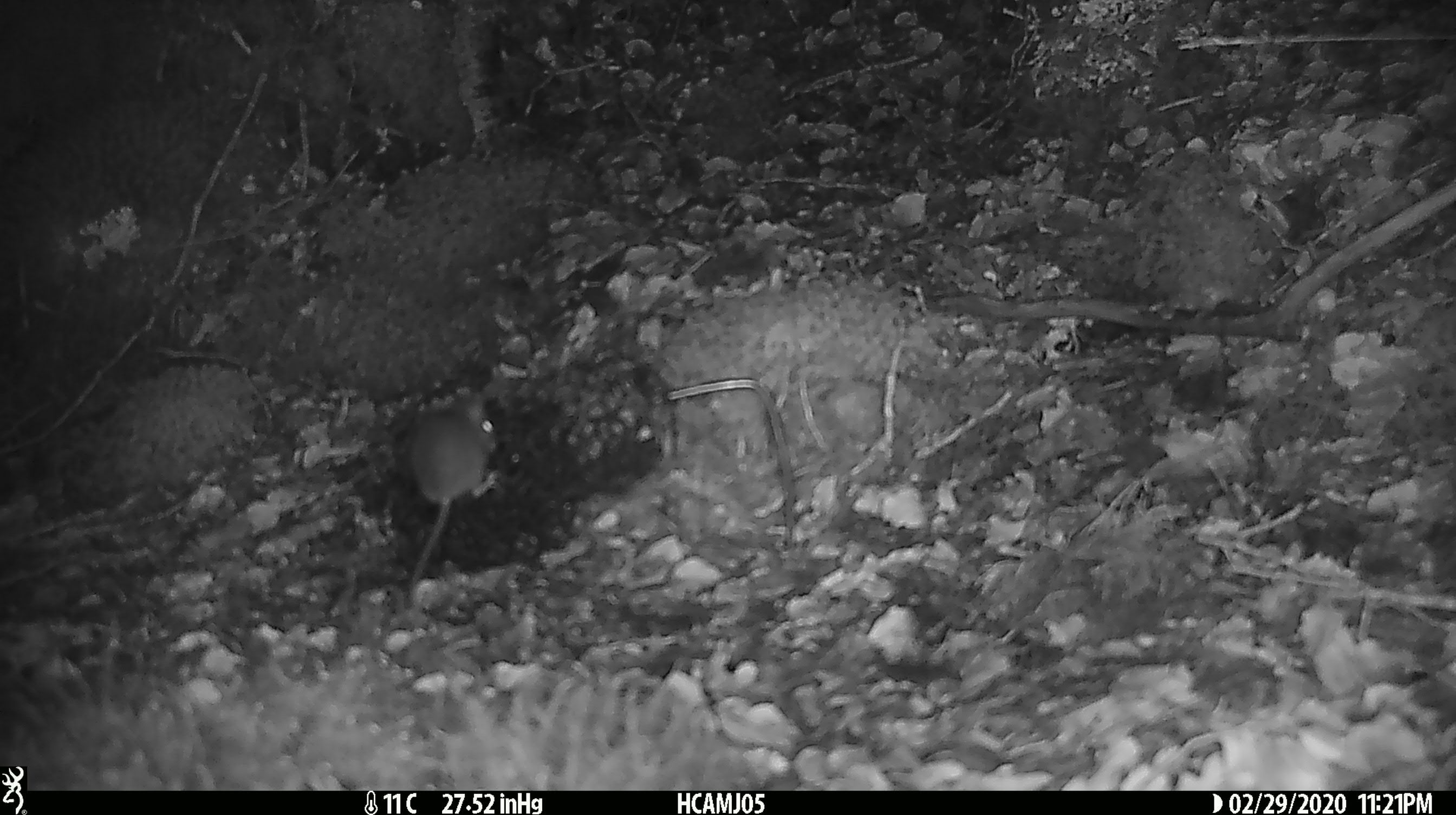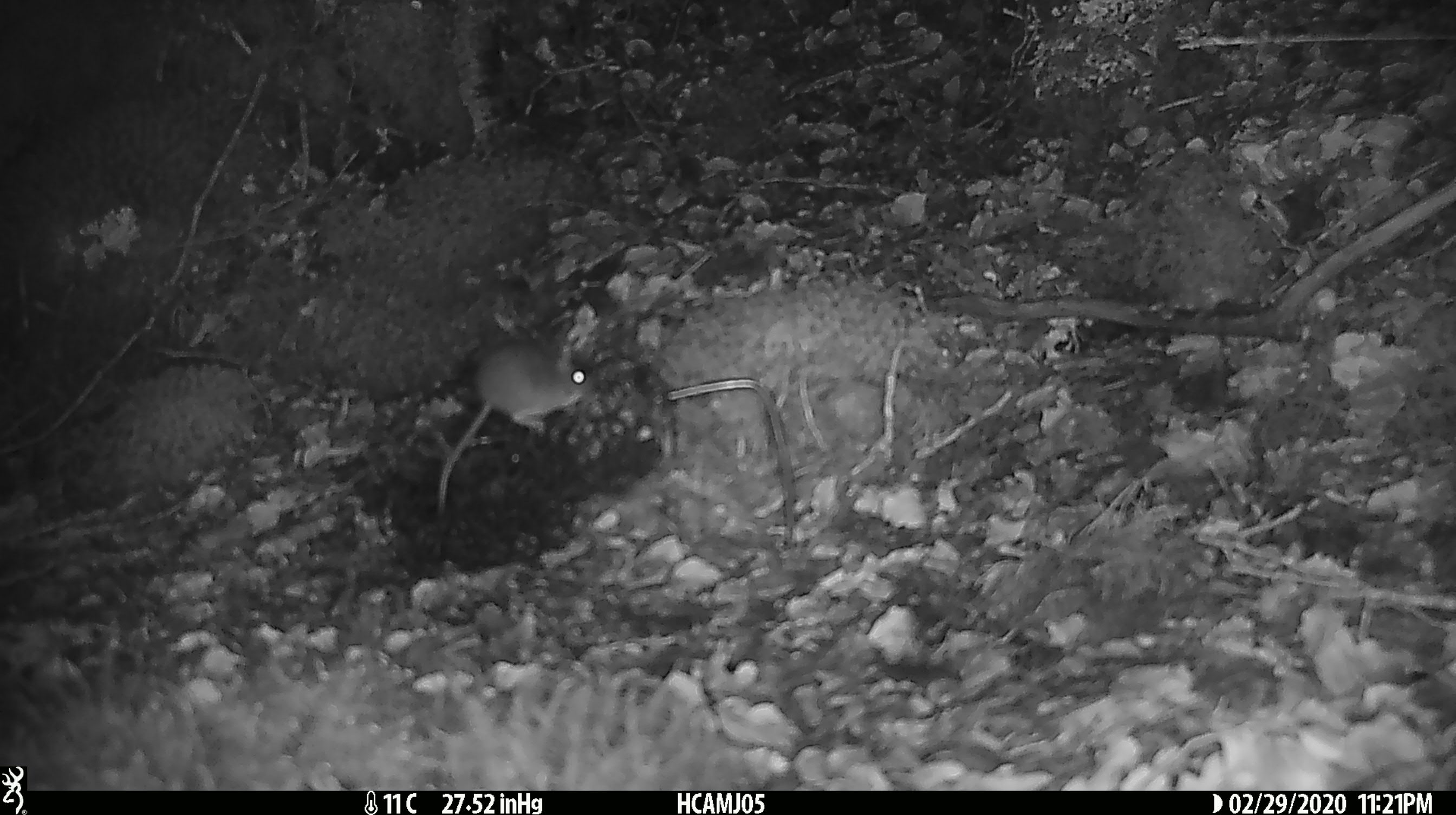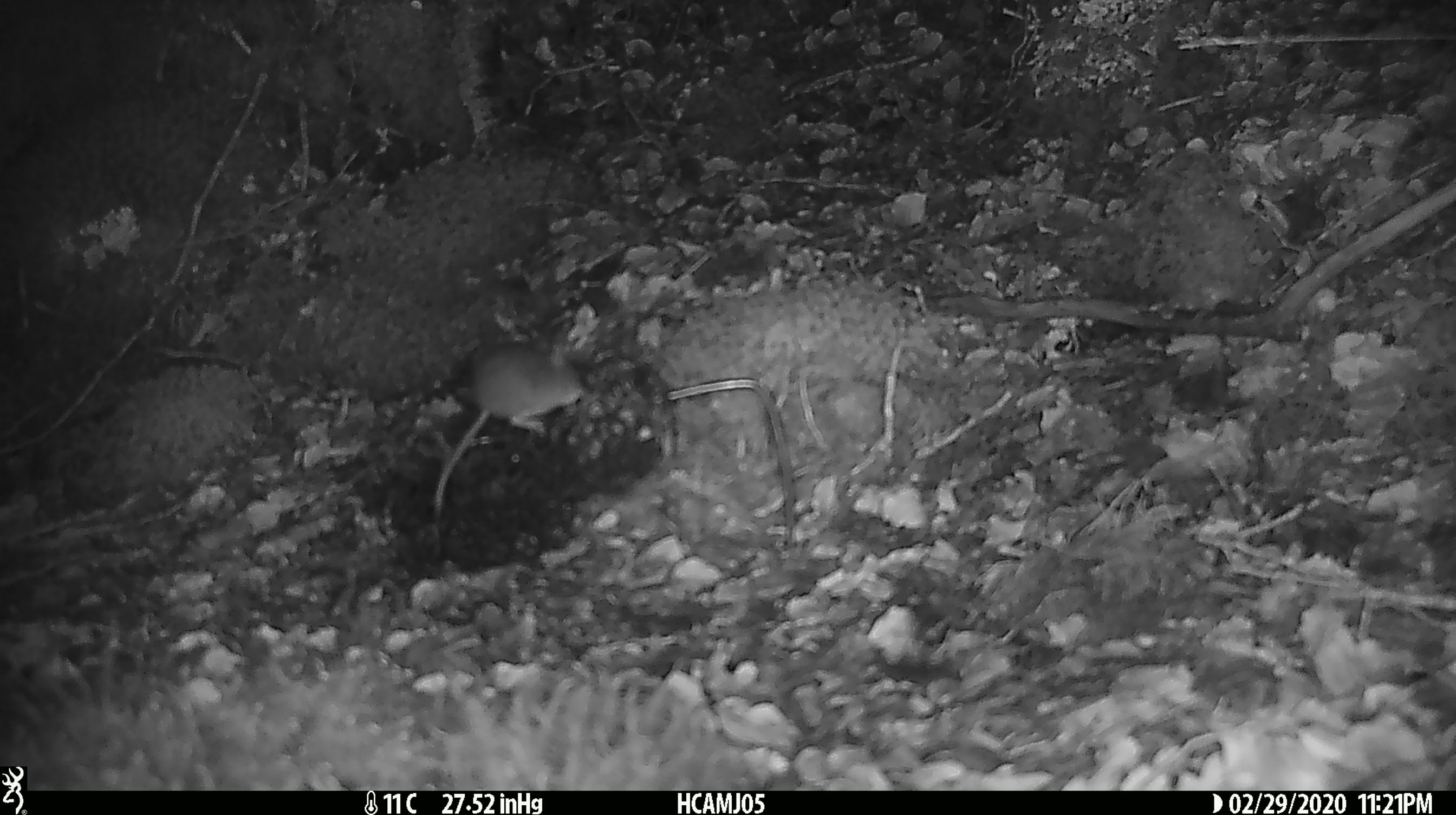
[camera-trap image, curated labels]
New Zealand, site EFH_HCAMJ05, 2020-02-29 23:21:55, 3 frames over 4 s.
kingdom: Animalia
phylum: Chordata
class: Mammalia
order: Rodentia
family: Muridae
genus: Mus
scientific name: Mus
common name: mouse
Mouse (Mus).